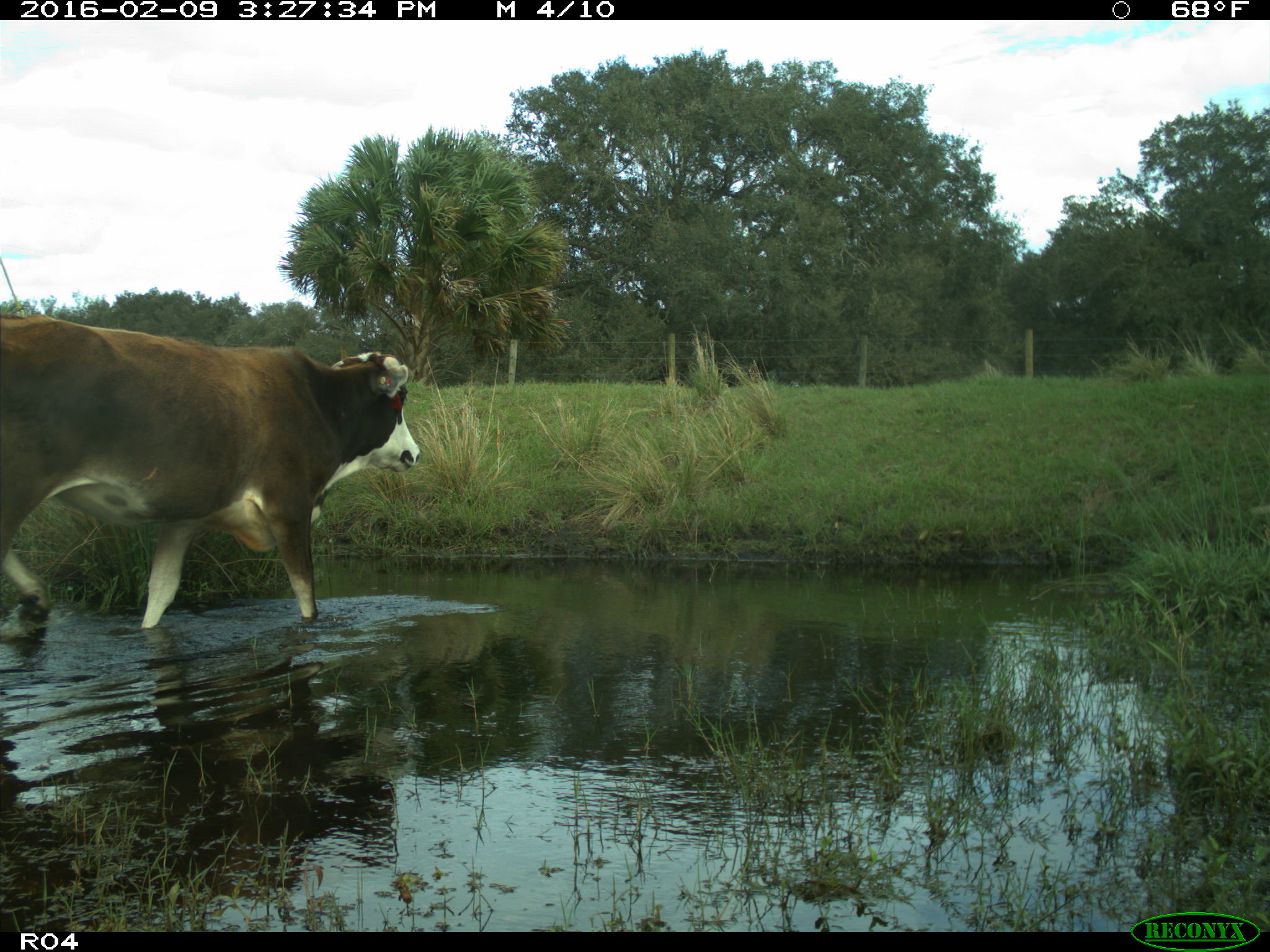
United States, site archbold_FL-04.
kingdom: Animalia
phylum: Chordata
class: Mammalia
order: Artiodactyla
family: Bovidae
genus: Bos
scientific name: Bos taurus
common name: domestic cow